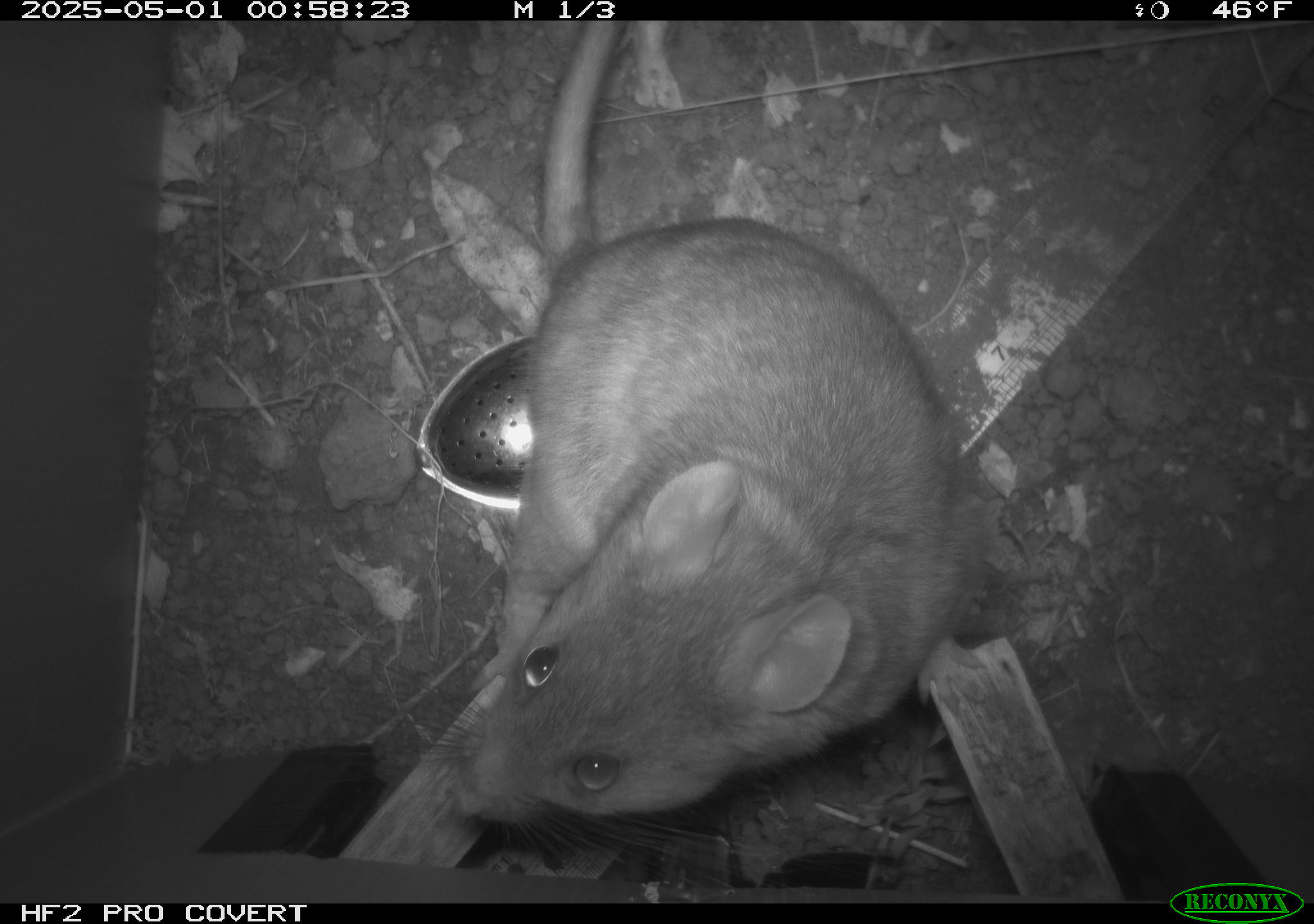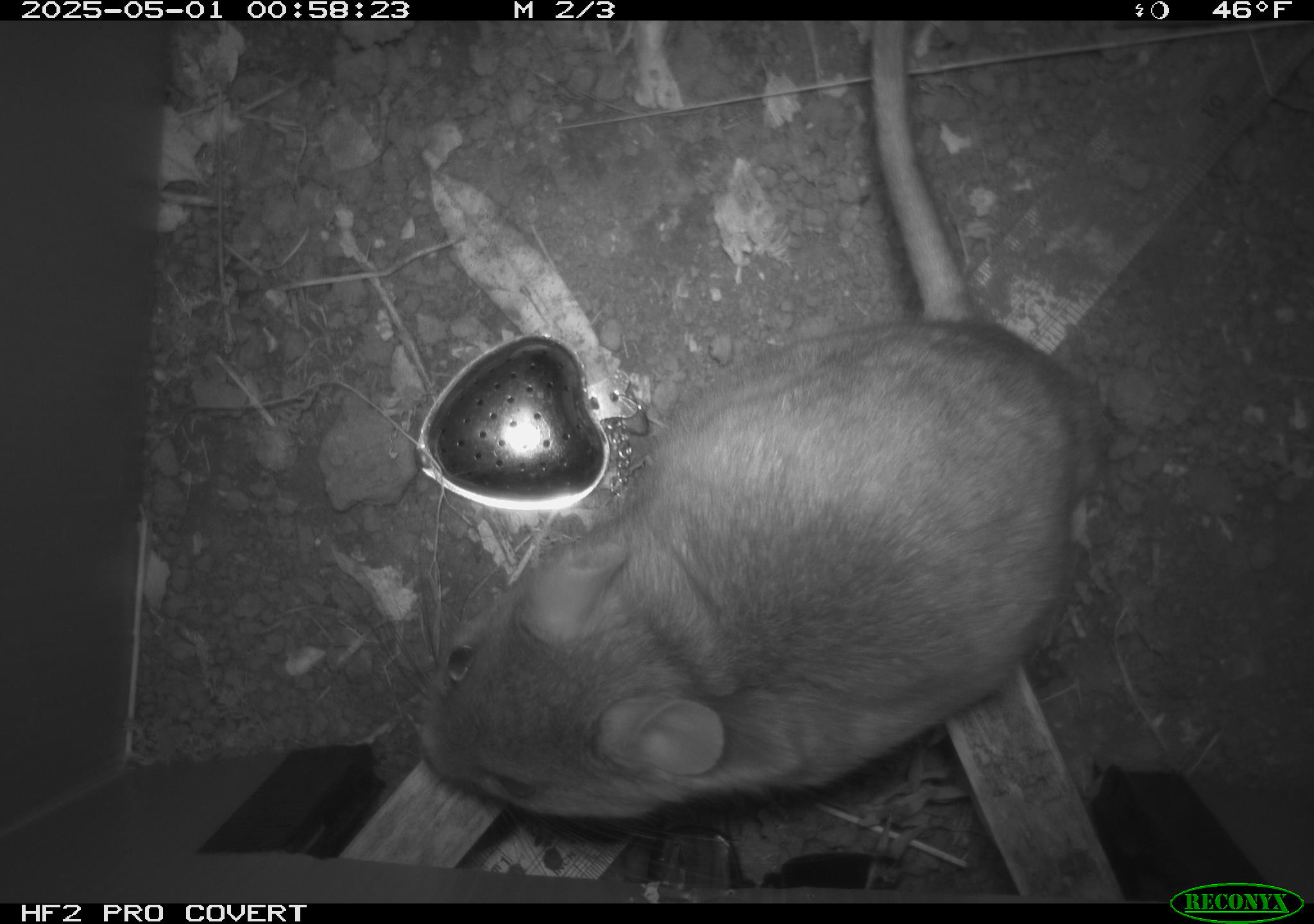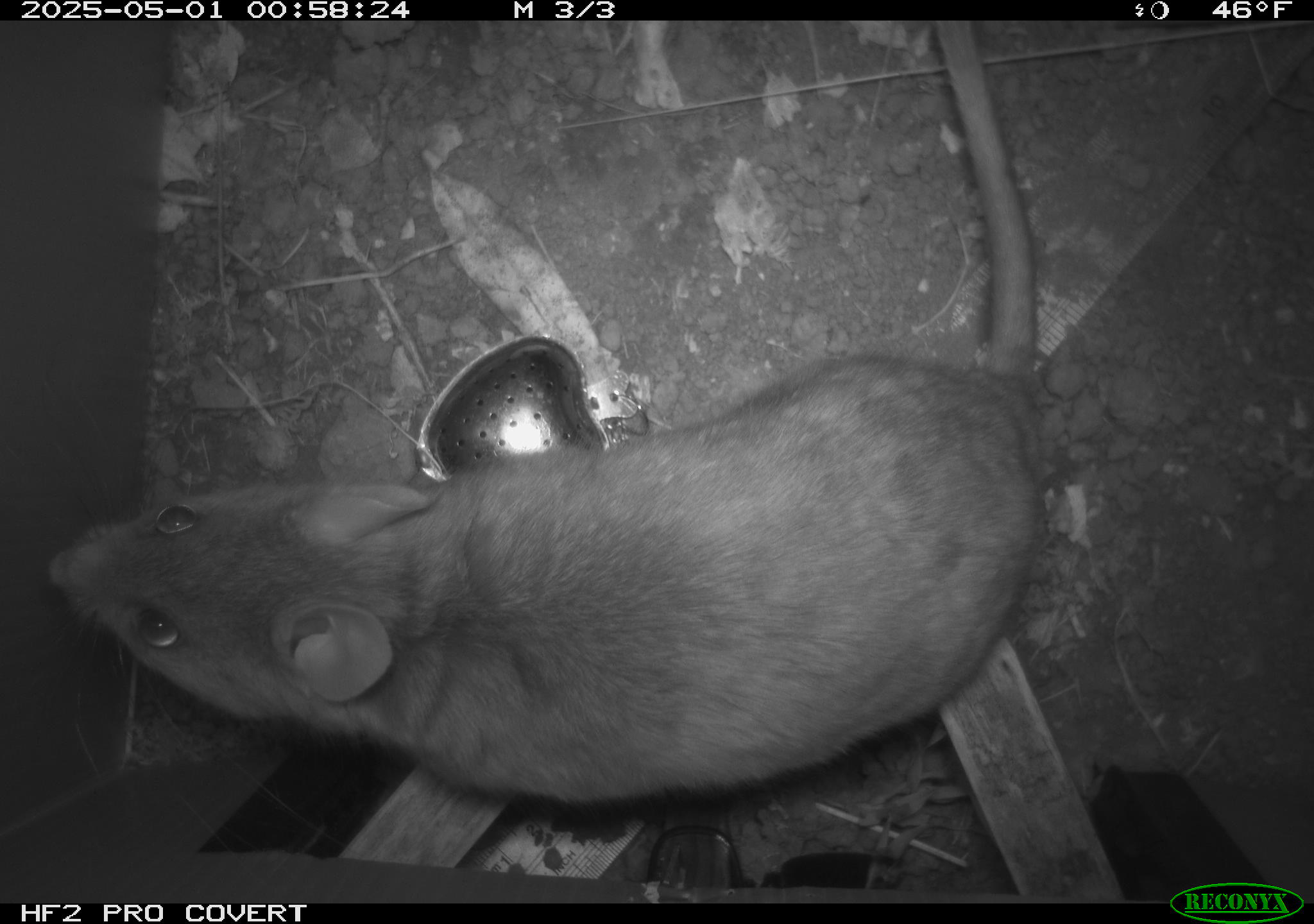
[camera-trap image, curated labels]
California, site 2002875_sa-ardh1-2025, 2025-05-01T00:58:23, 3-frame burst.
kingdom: Animalia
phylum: Chordata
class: Mammalia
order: Rodentia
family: Cricetidae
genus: Neotoma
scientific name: Neotoma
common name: pack rat or woodrat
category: neotoma species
Neotoma species (pack rat or woodrat) (Neotoma).